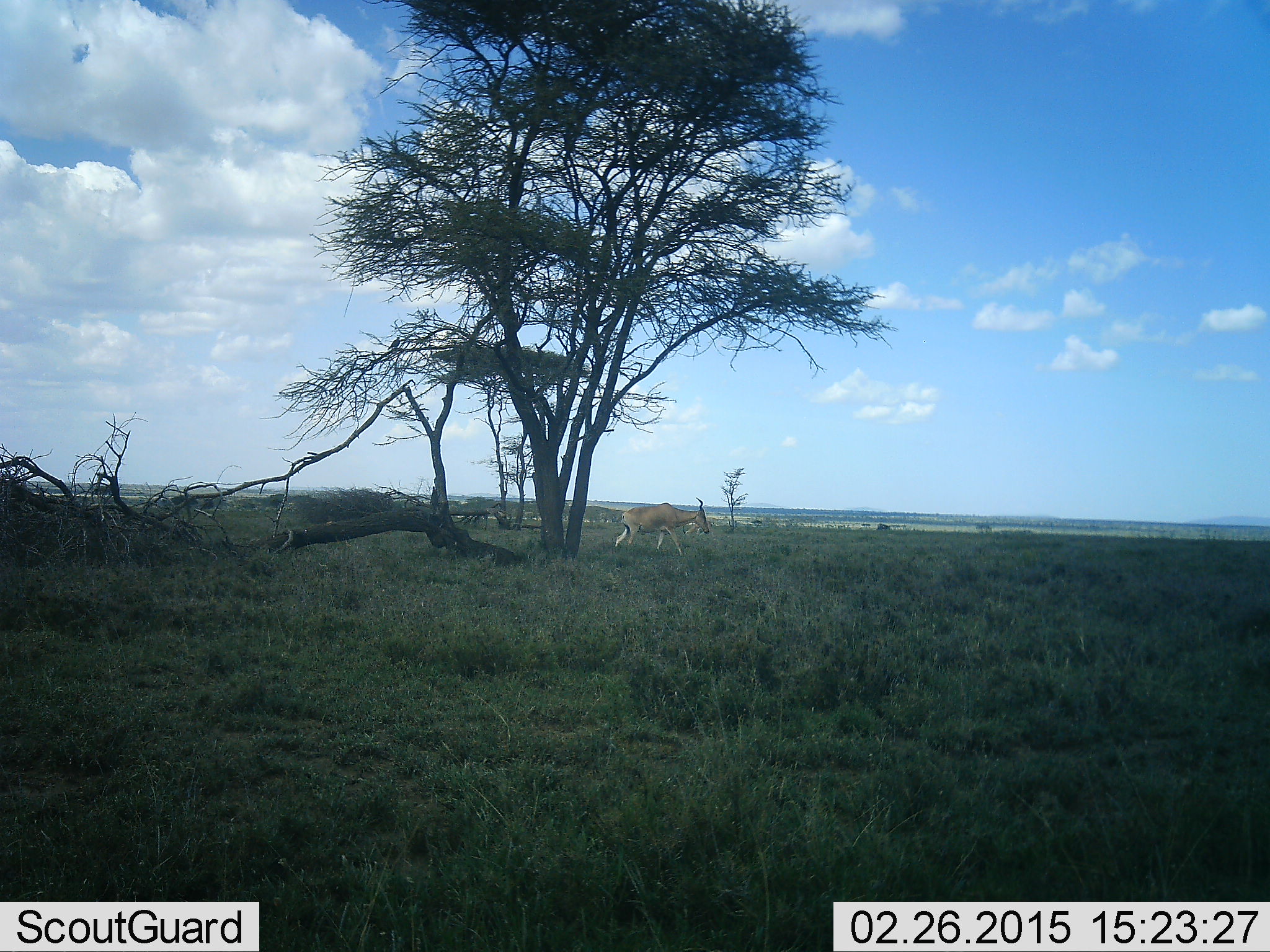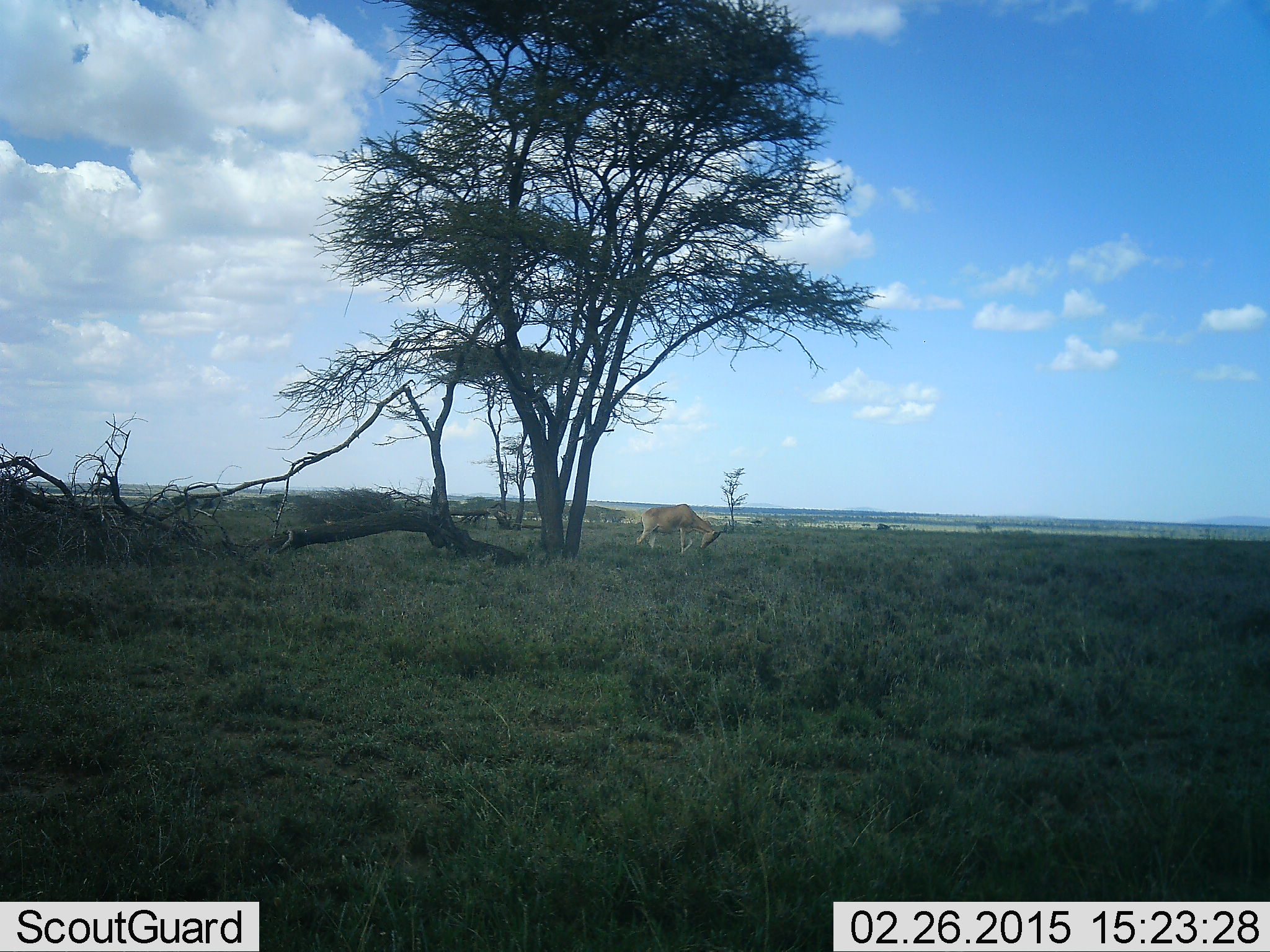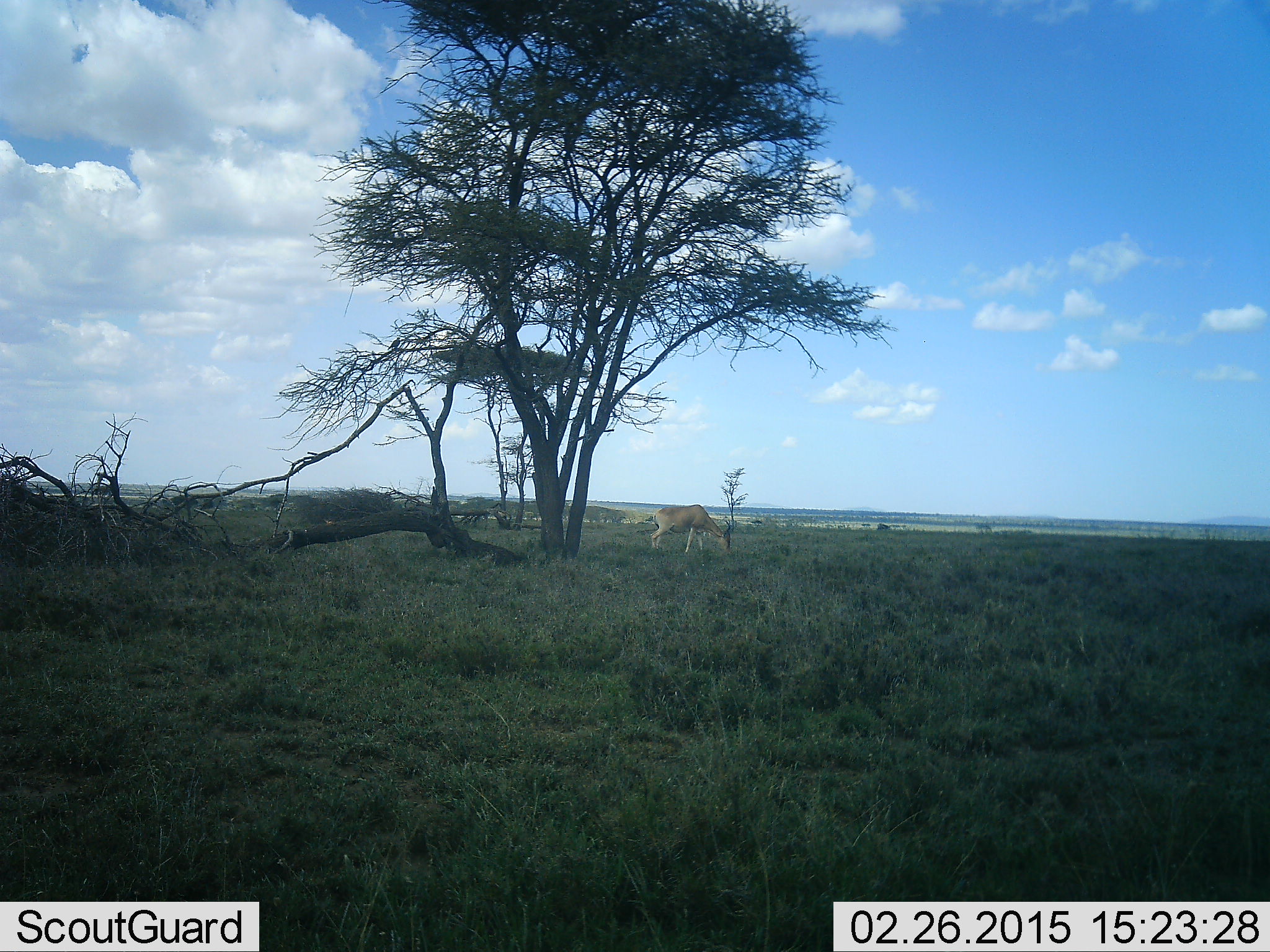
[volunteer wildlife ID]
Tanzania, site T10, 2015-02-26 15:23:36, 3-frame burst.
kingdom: Animalia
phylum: Chordata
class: Mammalia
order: Artiodactyla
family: Bovidae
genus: Alcelaphus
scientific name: Alcelaphus buselaphus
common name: hartebeest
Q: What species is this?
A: Hartebeest (Alcelaphus buselaphus).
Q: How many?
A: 1.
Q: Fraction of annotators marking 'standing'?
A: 20%.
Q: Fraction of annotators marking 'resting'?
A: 0%.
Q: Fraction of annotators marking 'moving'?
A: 50%.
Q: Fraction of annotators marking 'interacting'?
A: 0%.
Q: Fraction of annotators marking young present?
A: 0%.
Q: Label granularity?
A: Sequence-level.